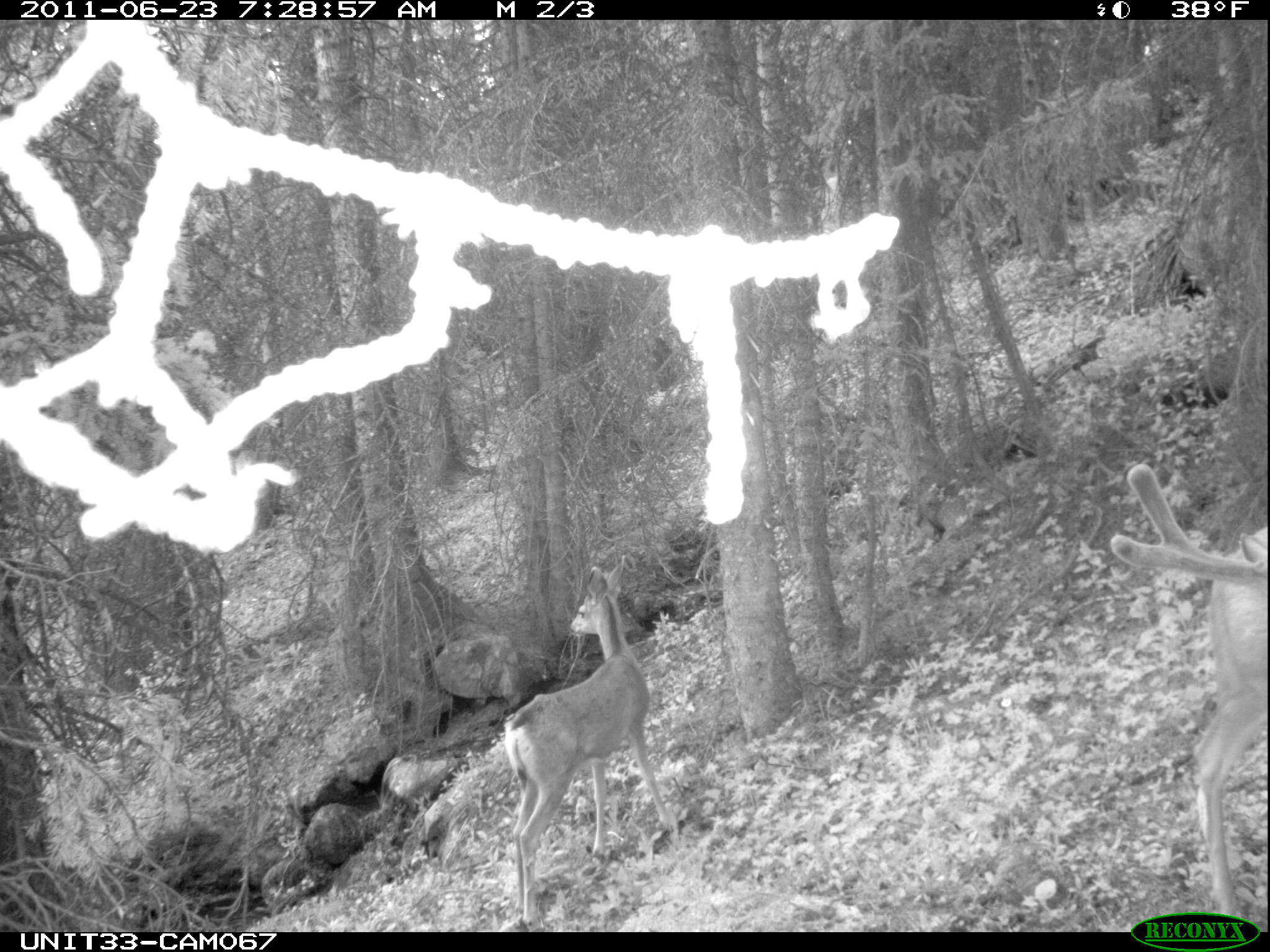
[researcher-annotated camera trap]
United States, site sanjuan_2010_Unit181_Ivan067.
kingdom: Animalia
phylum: Chordata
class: Mammalia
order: Artiodactyla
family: Cervidae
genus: Odocoileus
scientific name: Odocoileus hemionus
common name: mule deer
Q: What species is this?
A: Odocoileus hemionus (mule deer).